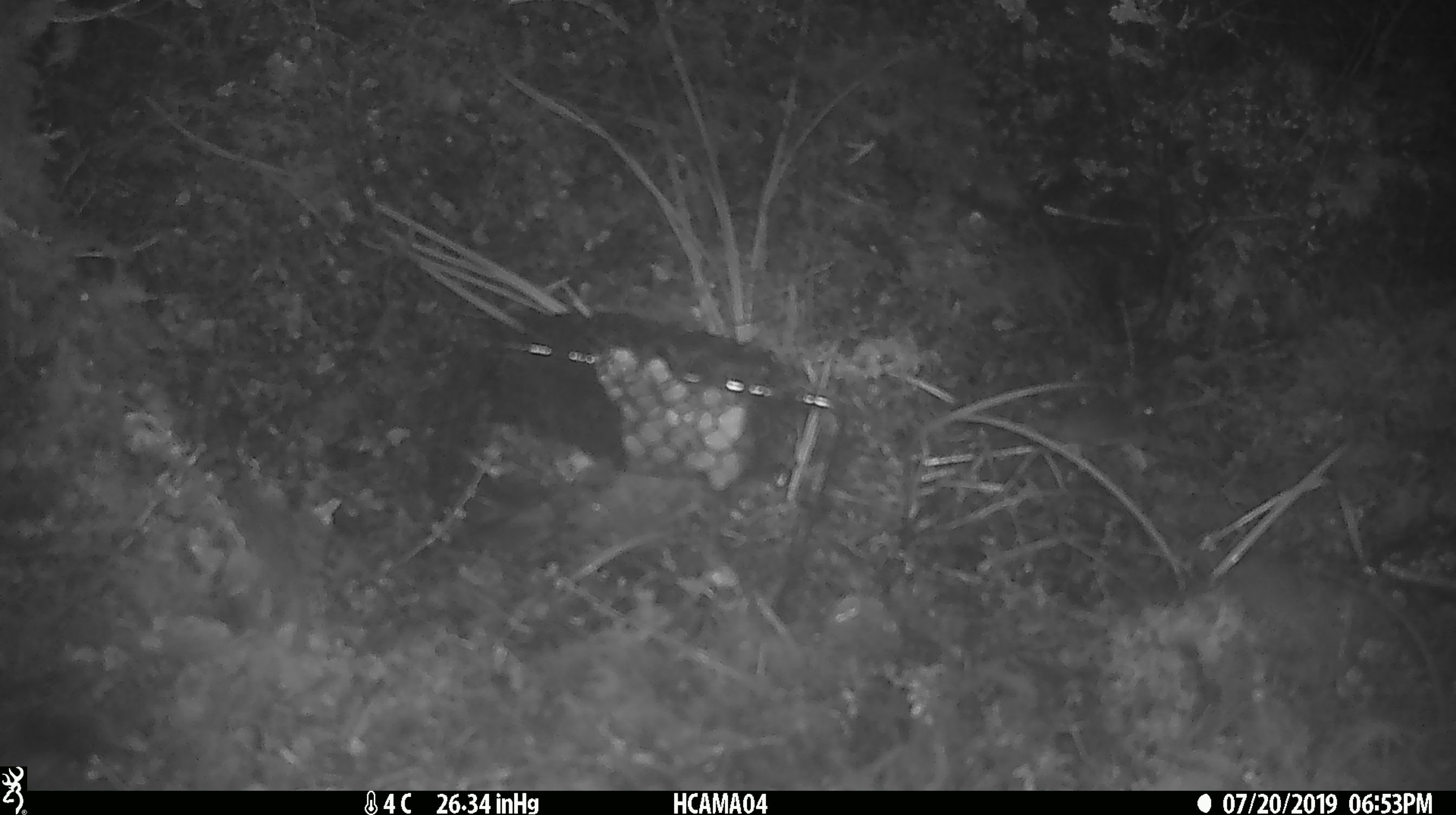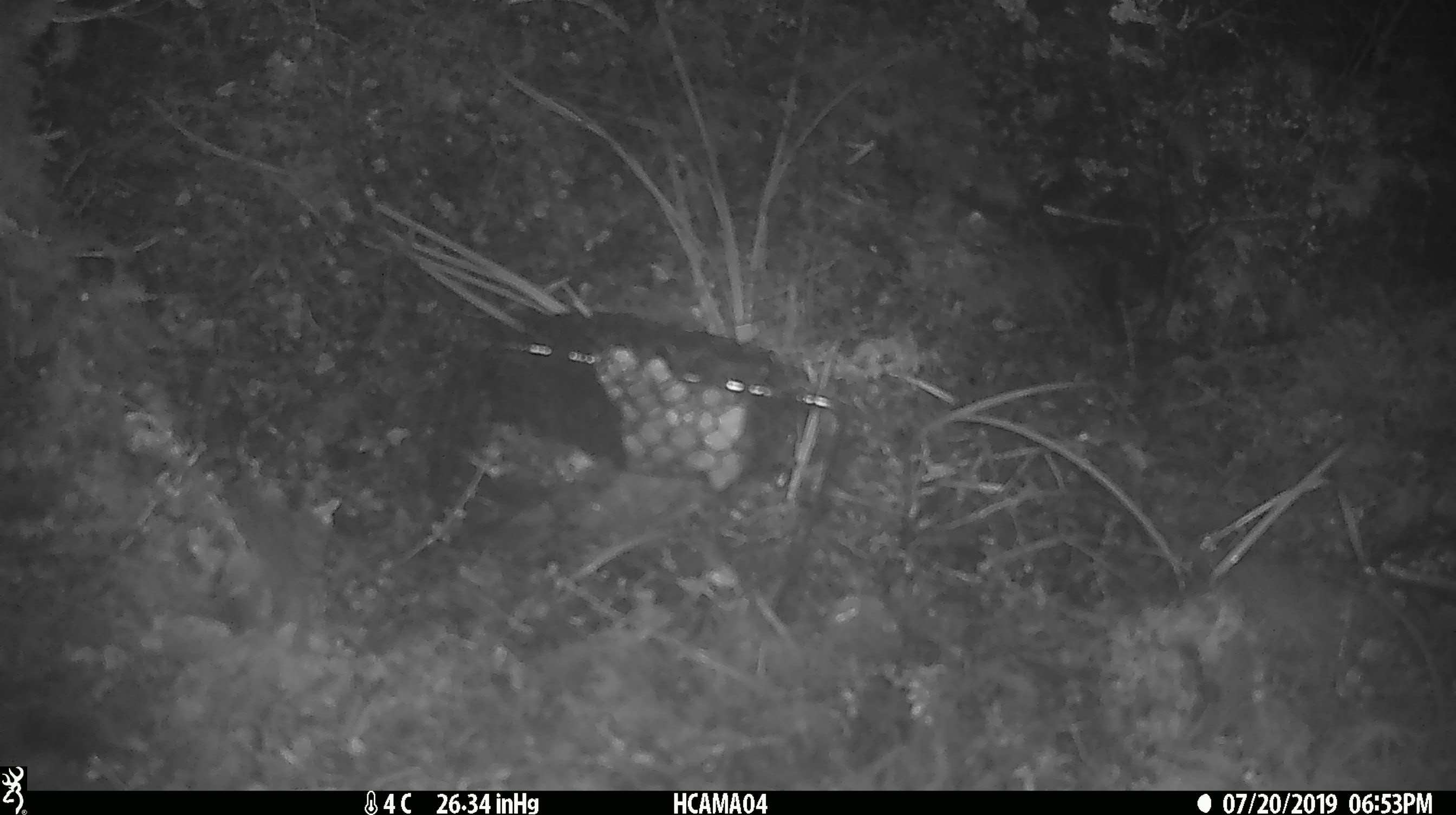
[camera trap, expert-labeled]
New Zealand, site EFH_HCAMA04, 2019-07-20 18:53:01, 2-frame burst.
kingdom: Animalia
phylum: Chordata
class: Mammalia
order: Rodentia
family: Muridae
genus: Mus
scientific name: Mus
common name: mouse